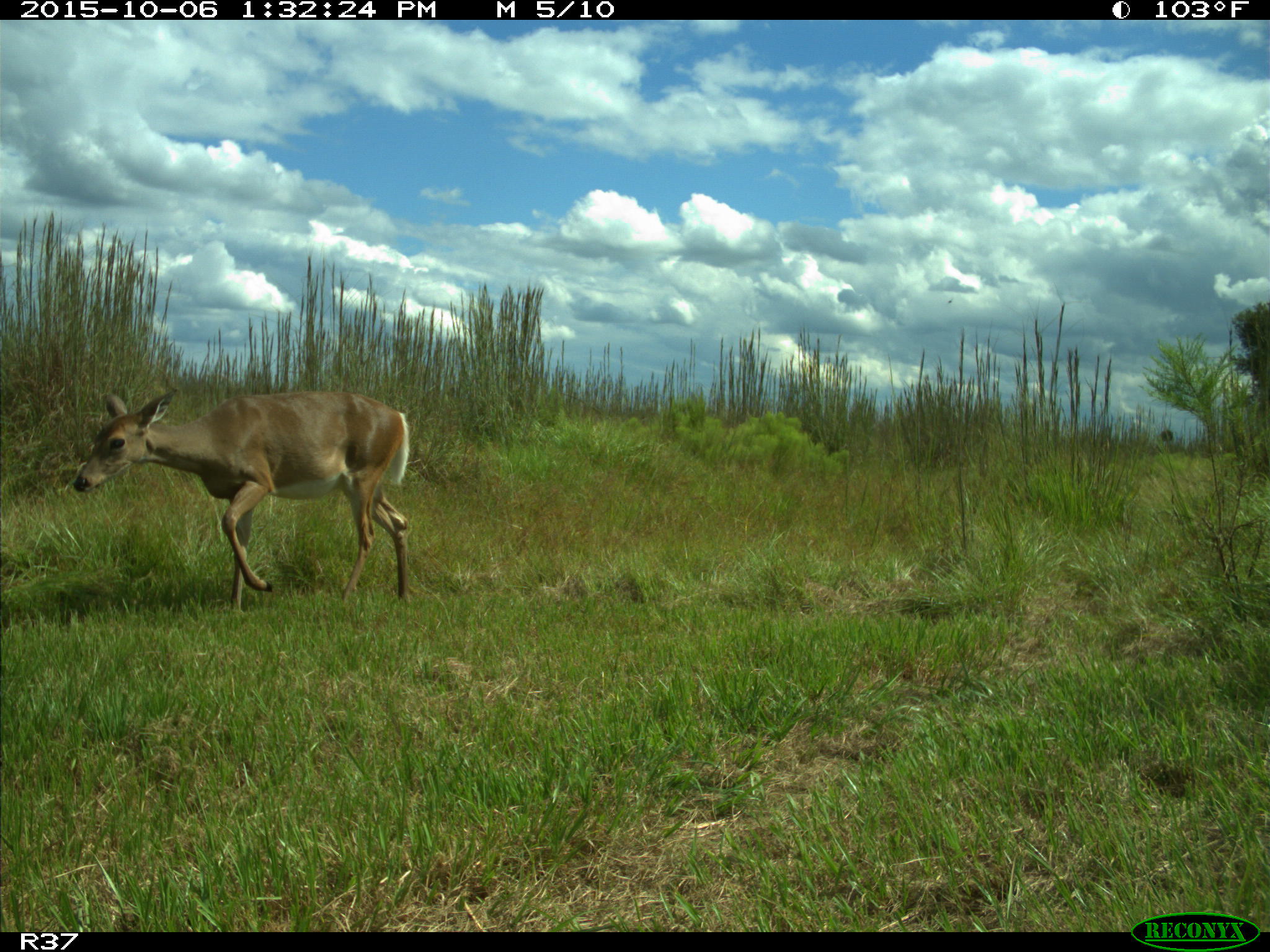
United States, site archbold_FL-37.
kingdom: Animalia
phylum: Chordata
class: Mammalia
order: Artiodactyla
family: Cervidae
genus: Odocoileus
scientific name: Odocoileus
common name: deer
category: unidentified deer